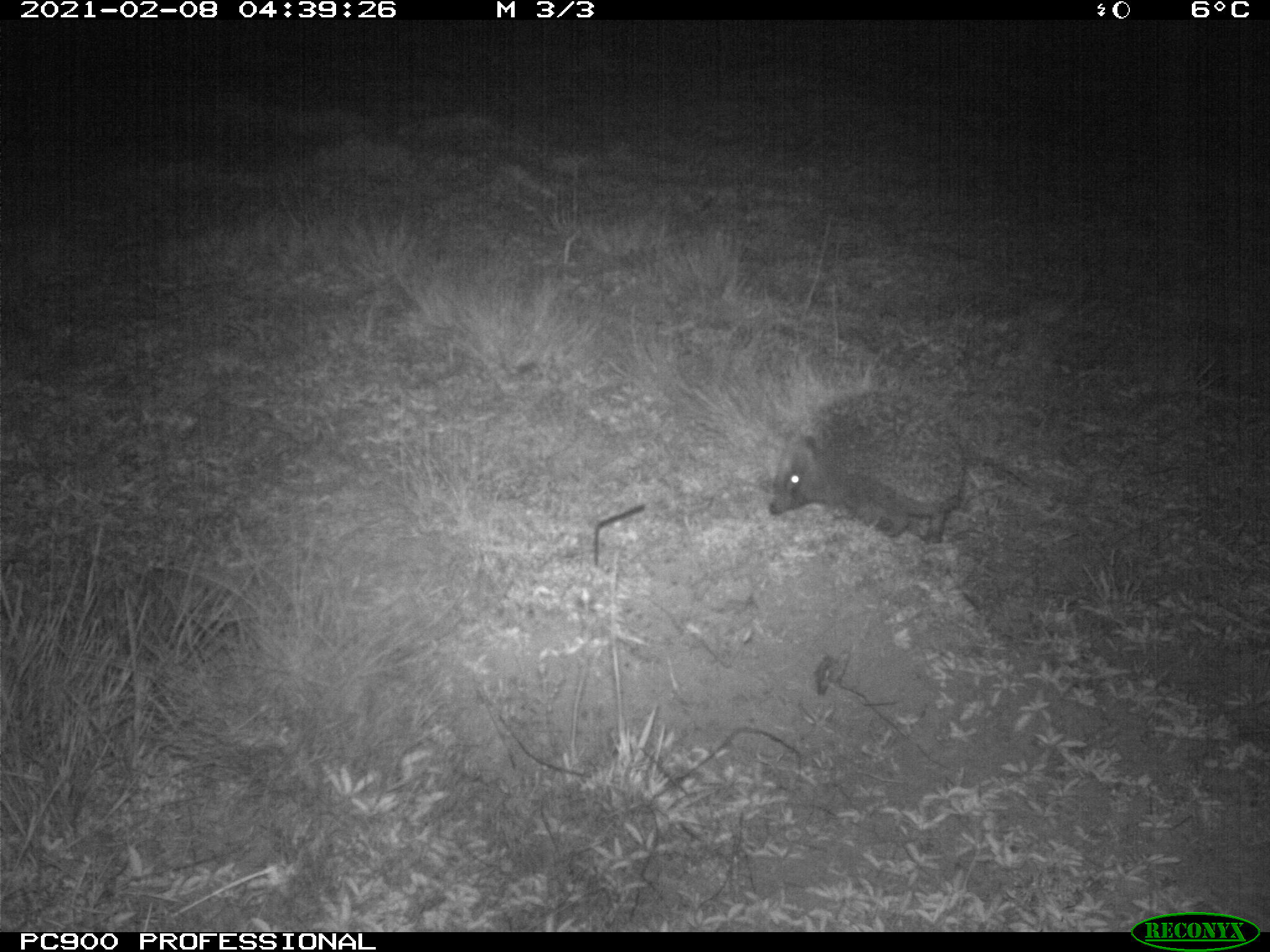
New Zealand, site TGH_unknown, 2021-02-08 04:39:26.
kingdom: Animalia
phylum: Chordata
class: Mammalia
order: Eulipotyphla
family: Erinaceidae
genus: Erinaceus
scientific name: Erinaceus europaeus europaeus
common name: european hedgehog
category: hedgehog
Hedgehog (european hedgehog) (Erinaceus europaeus europaeus).